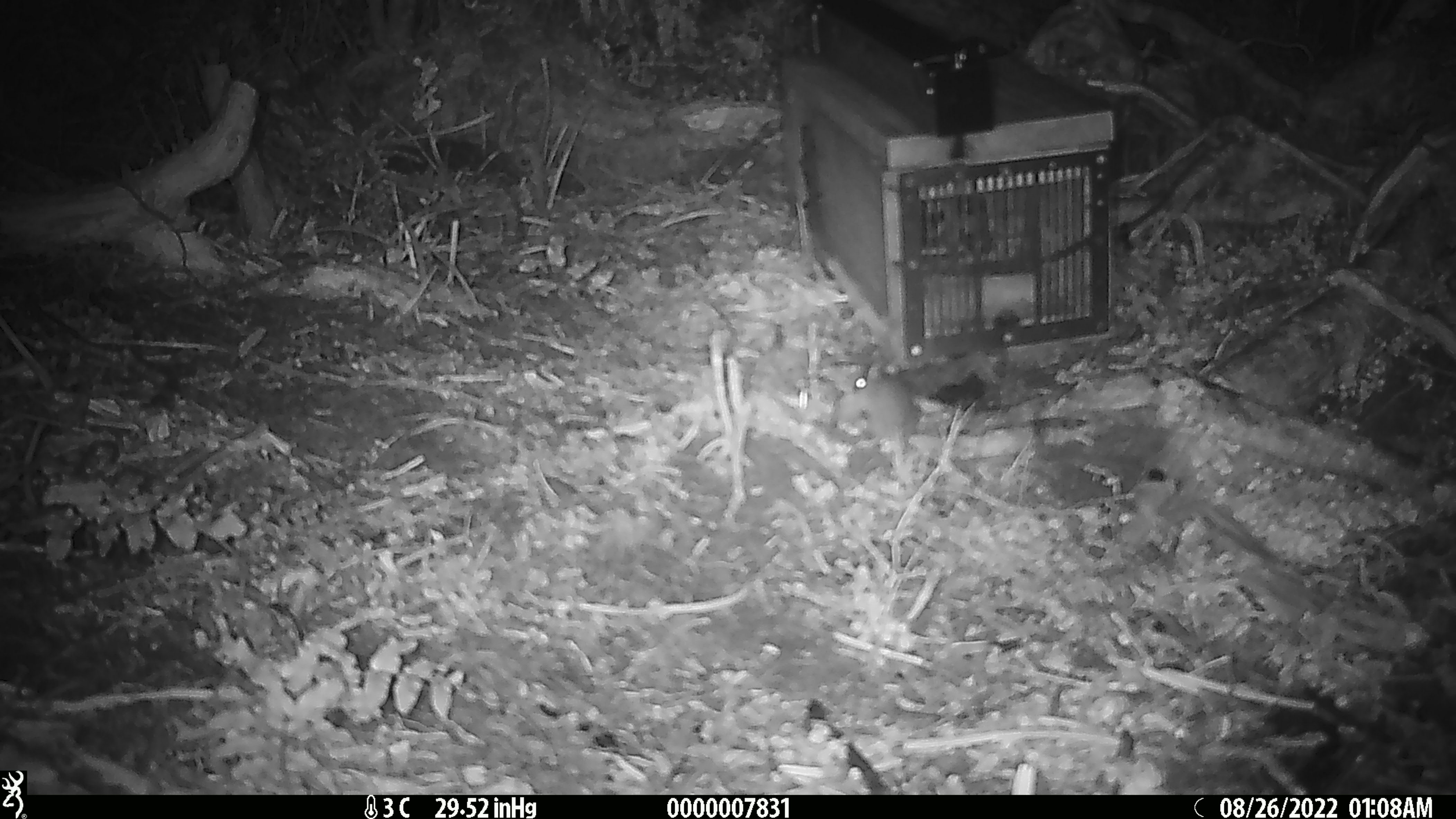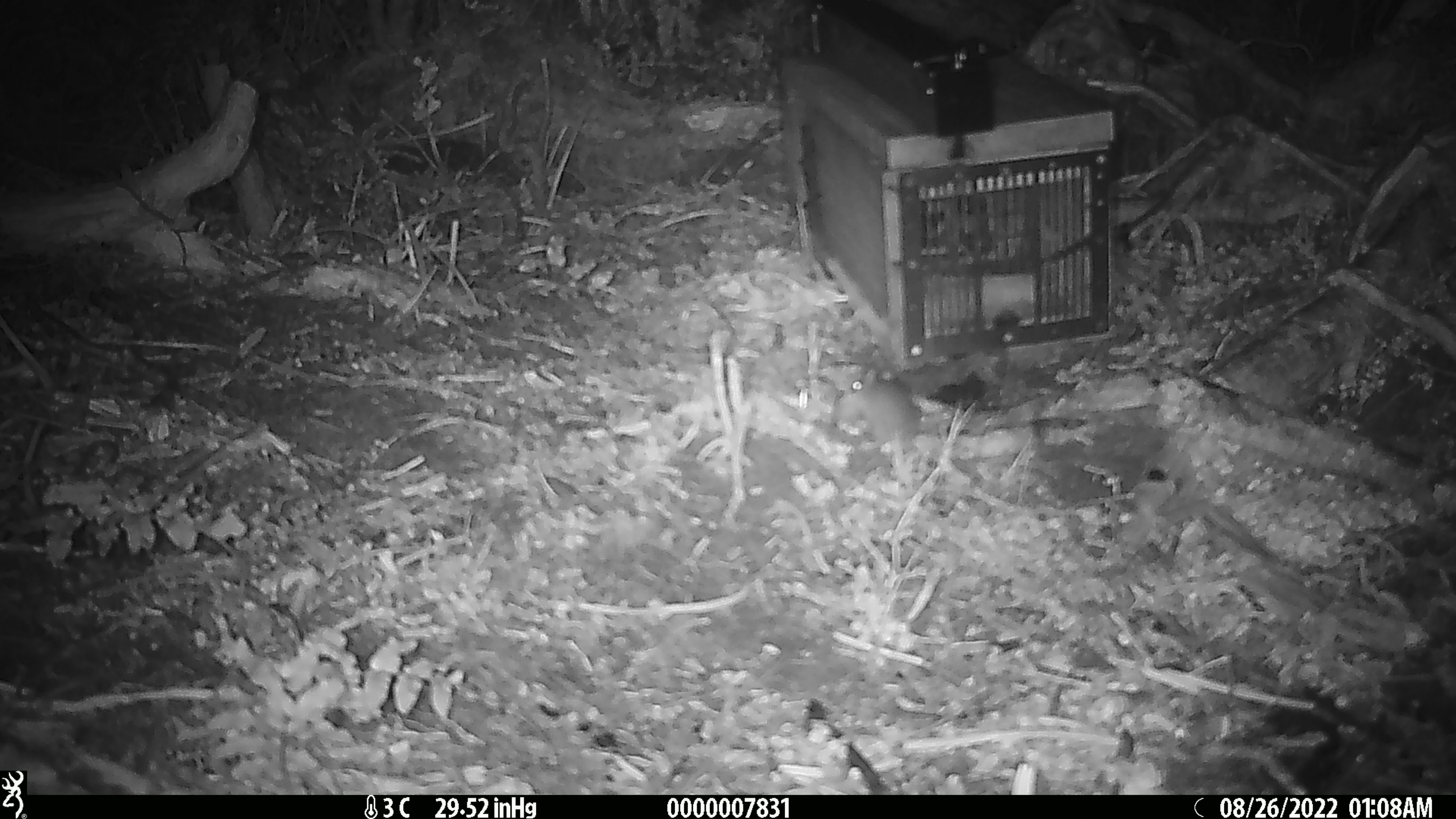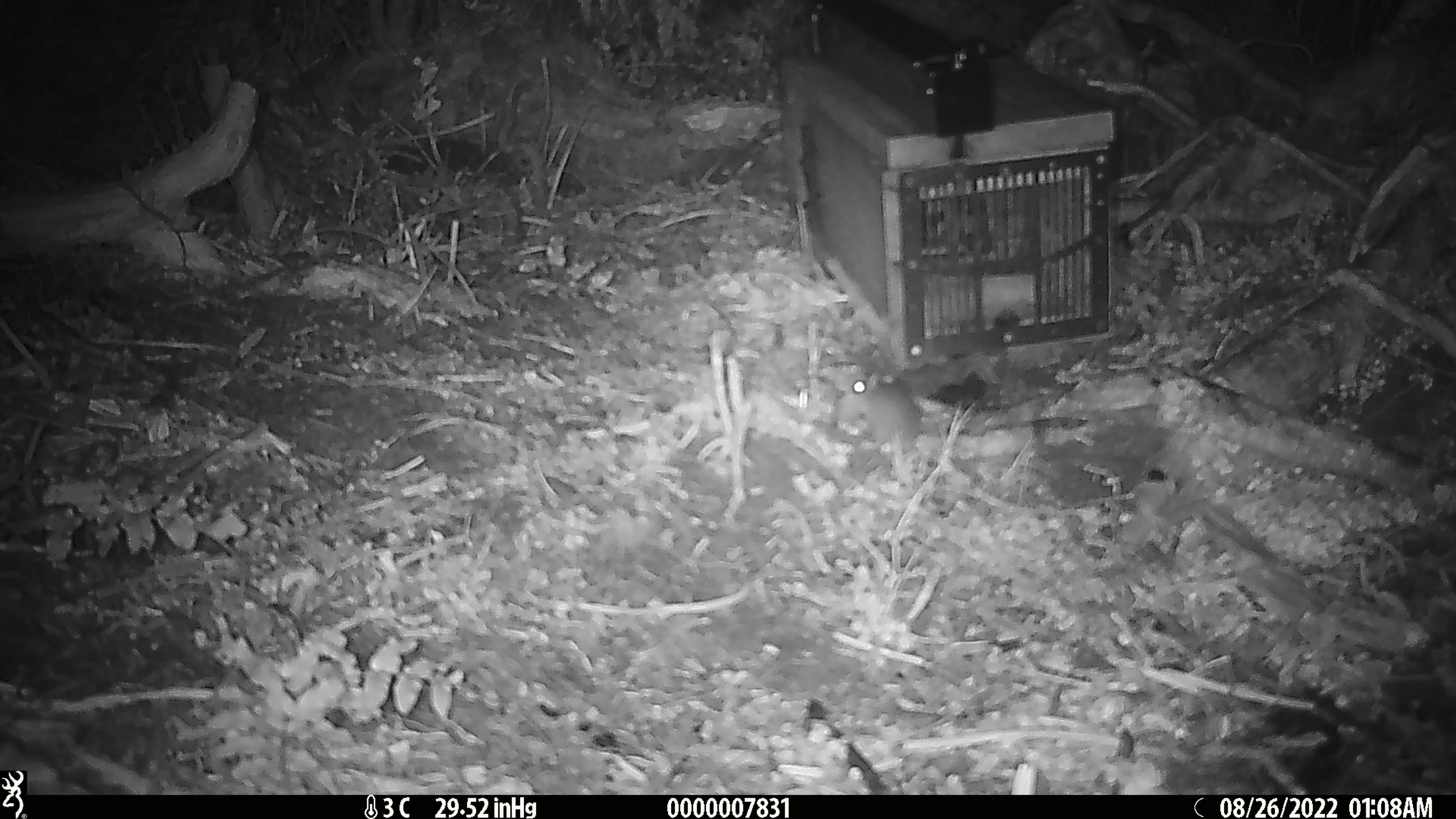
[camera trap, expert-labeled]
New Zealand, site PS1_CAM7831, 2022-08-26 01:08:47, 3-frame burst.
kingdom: Animalia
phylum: Chordata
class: Mammalia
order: Rodentia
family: Muridae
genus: Mus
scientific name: Mus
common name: mouse